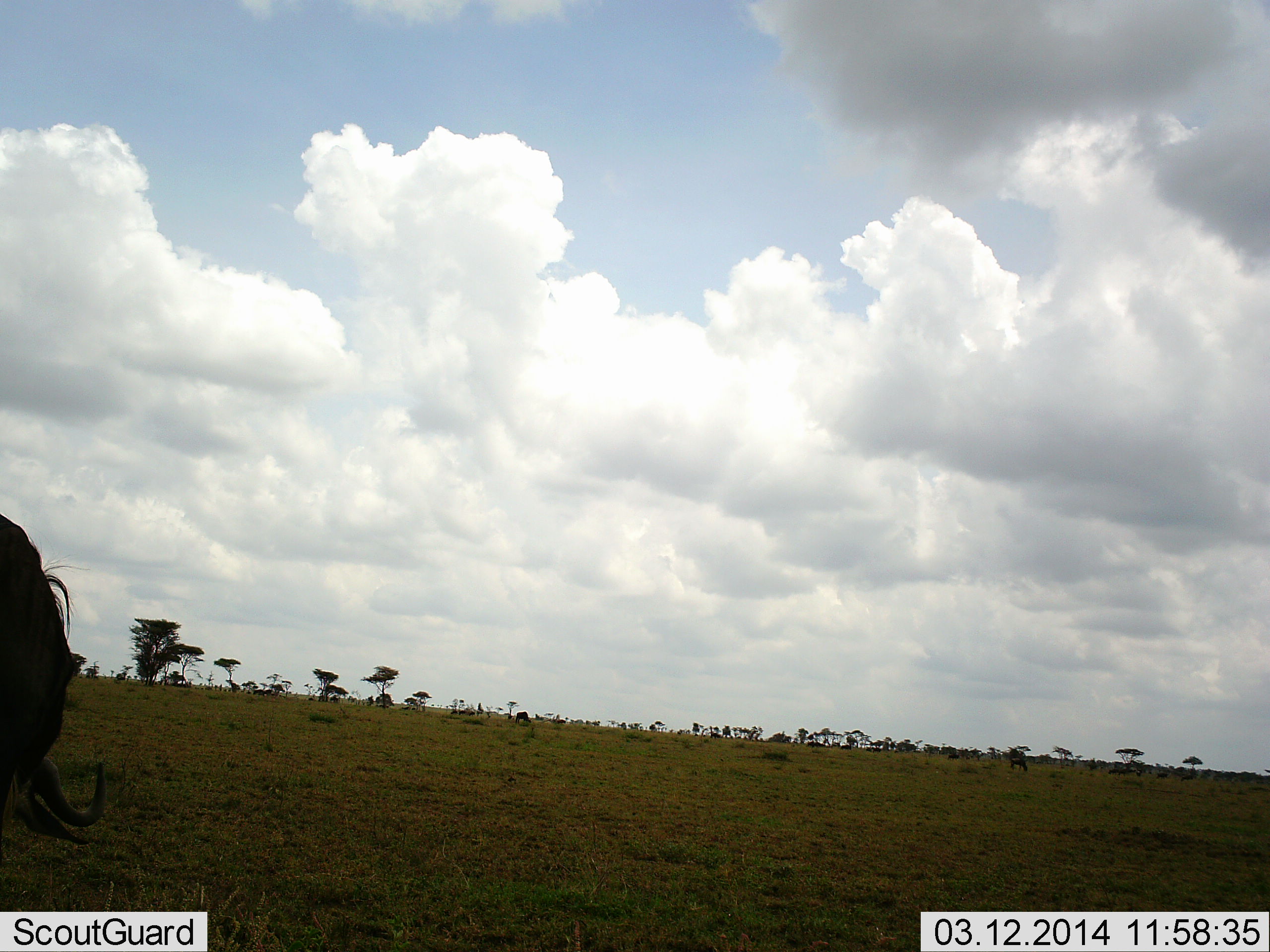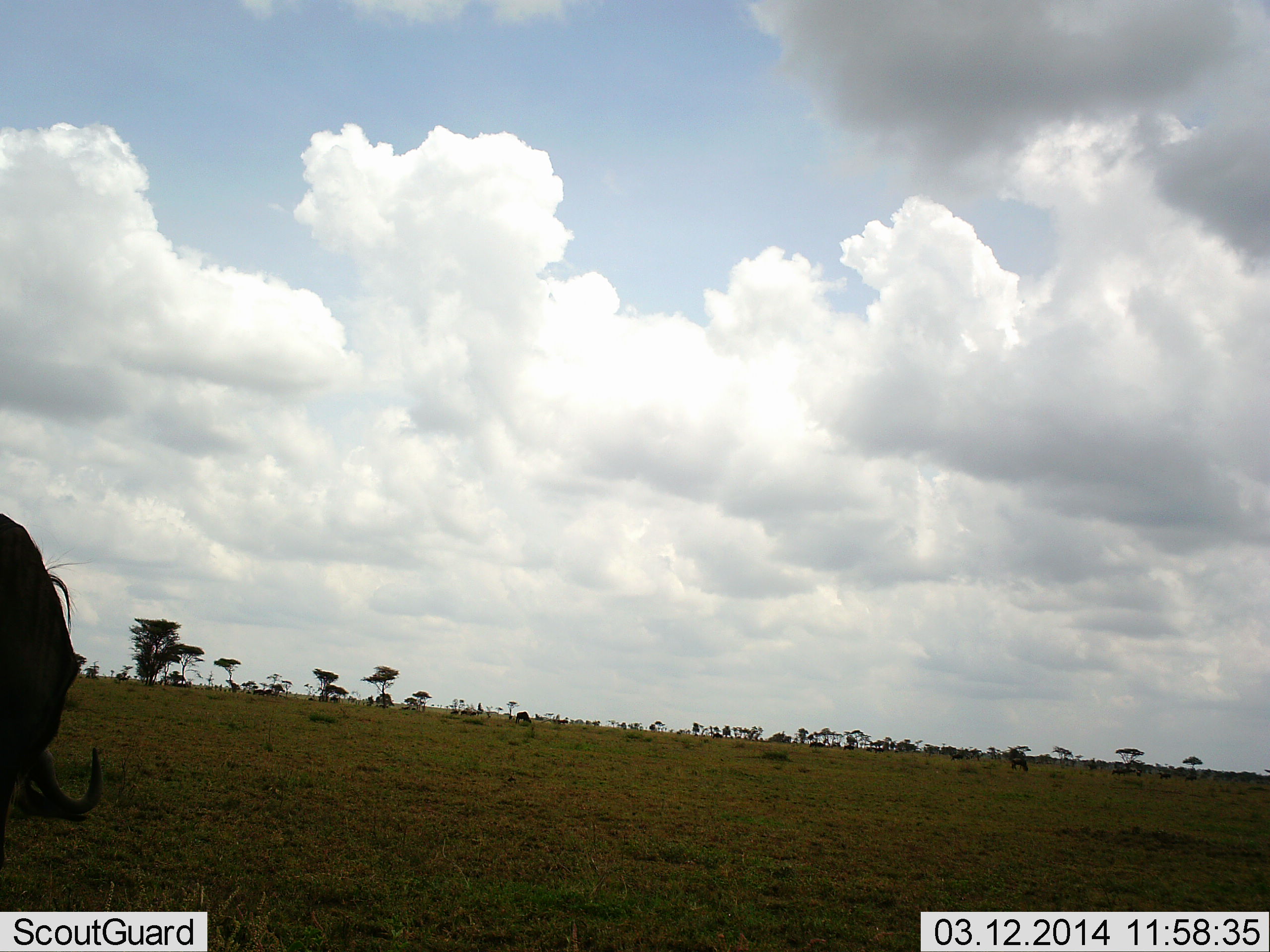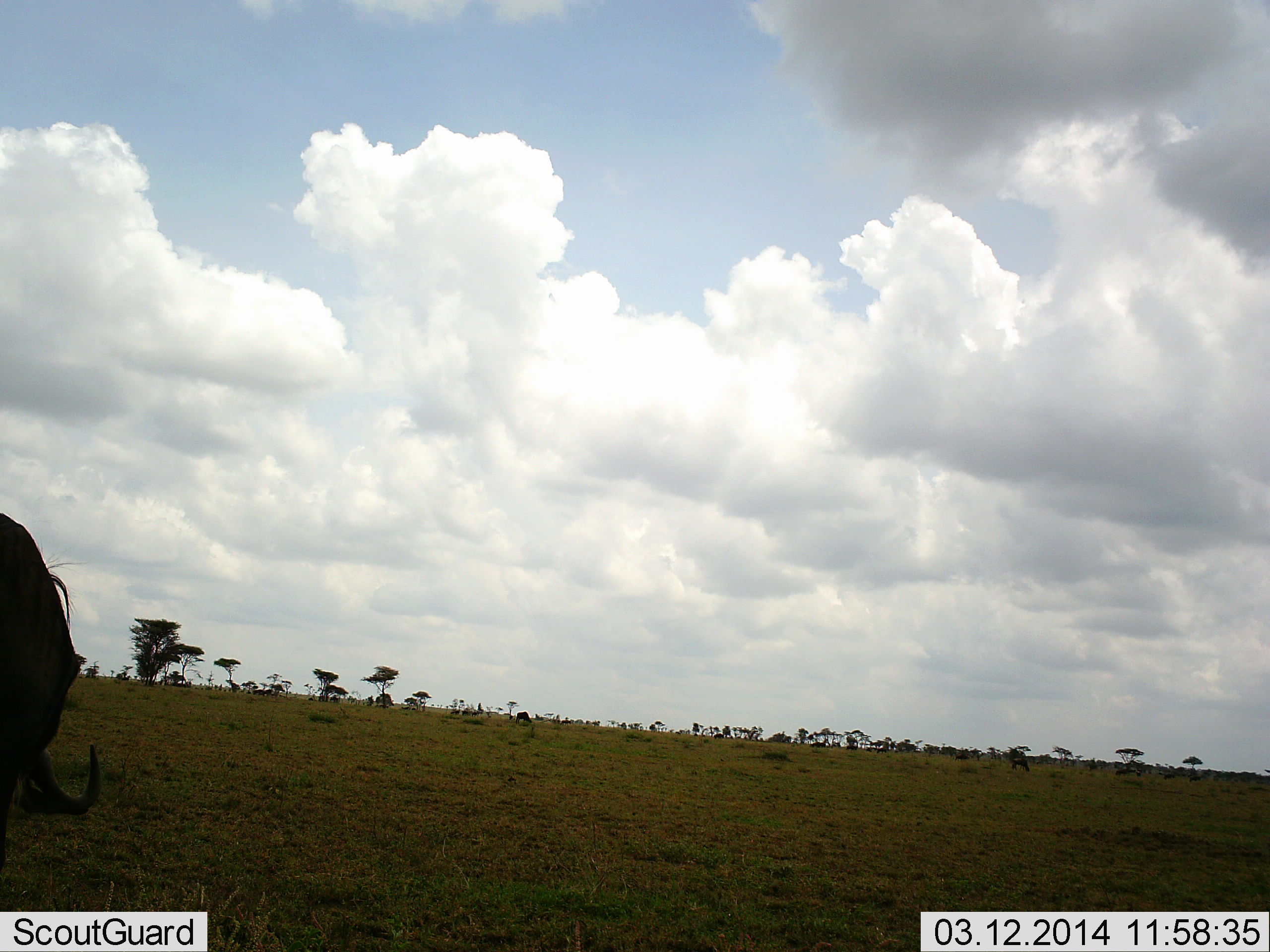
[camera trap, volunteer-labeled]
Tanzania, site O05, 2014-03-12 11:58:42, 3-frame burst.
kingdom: Animalia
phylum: Chordata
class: Mammalia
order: Artiodactyla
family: Bovidae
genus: Connochaetes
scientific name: Connochaetes taurinus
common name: blue wildebeest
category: wildebeest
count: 1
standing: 39%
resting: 0%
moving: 22%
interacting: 0%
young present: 0%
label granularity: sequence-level